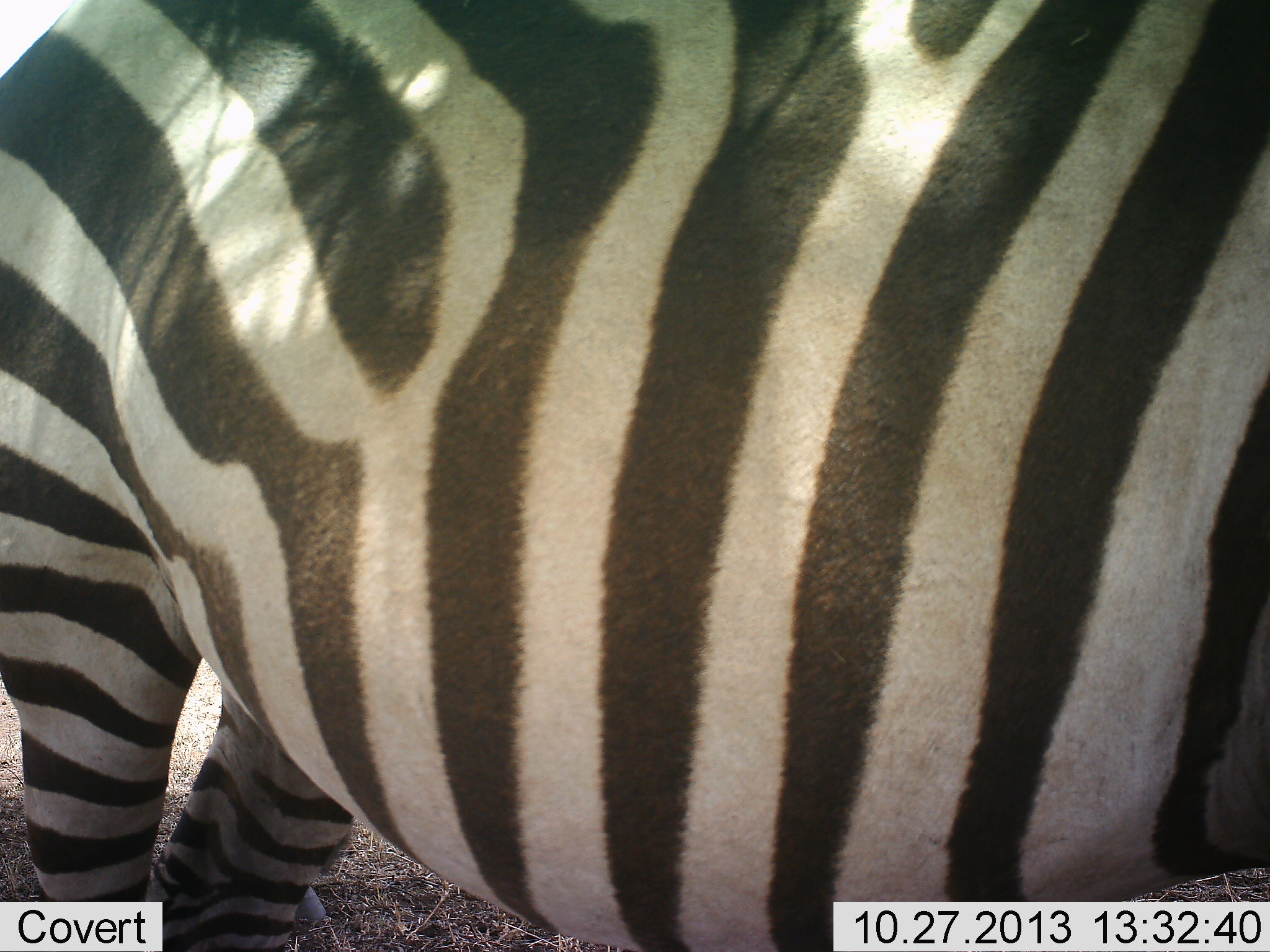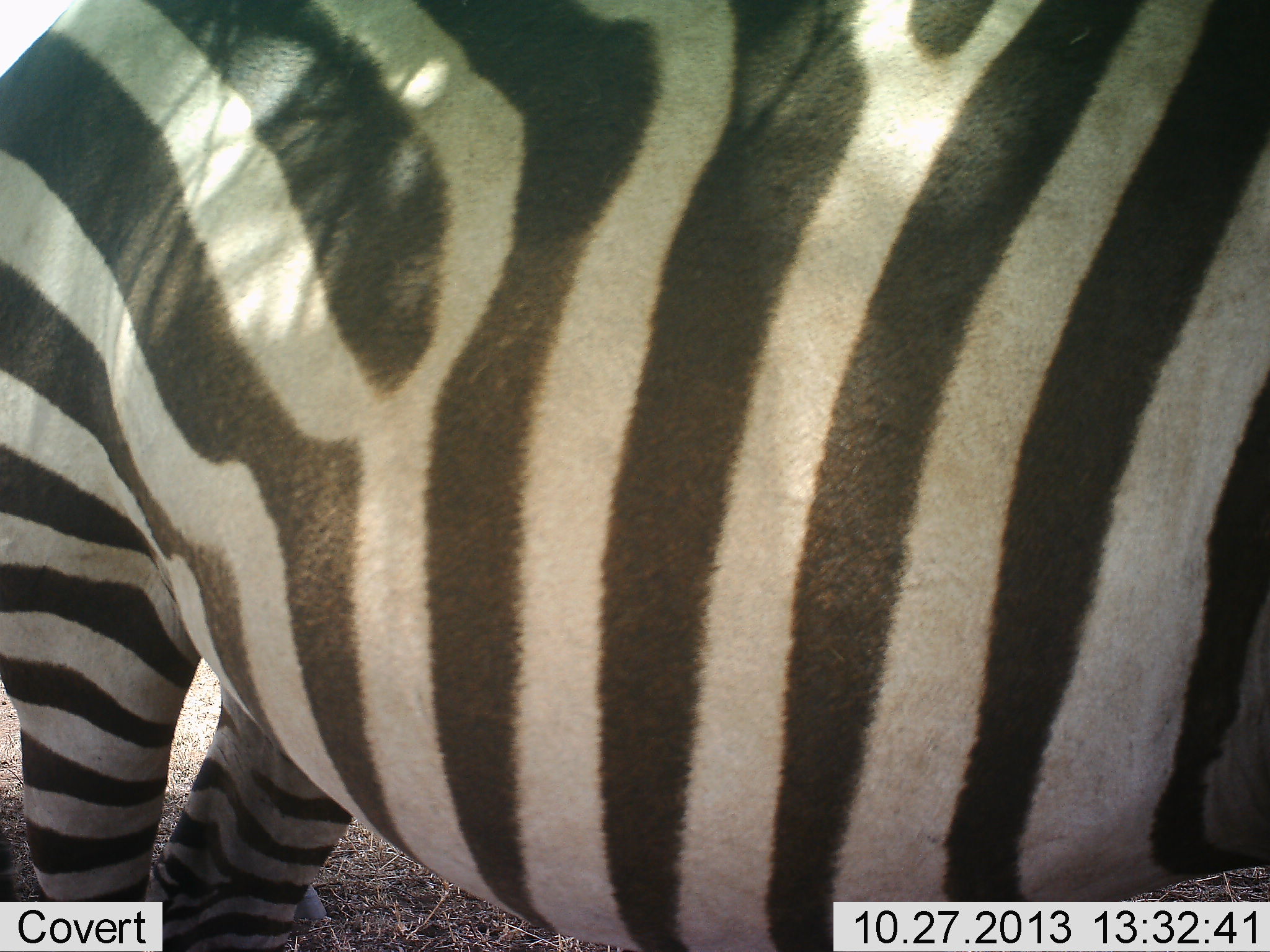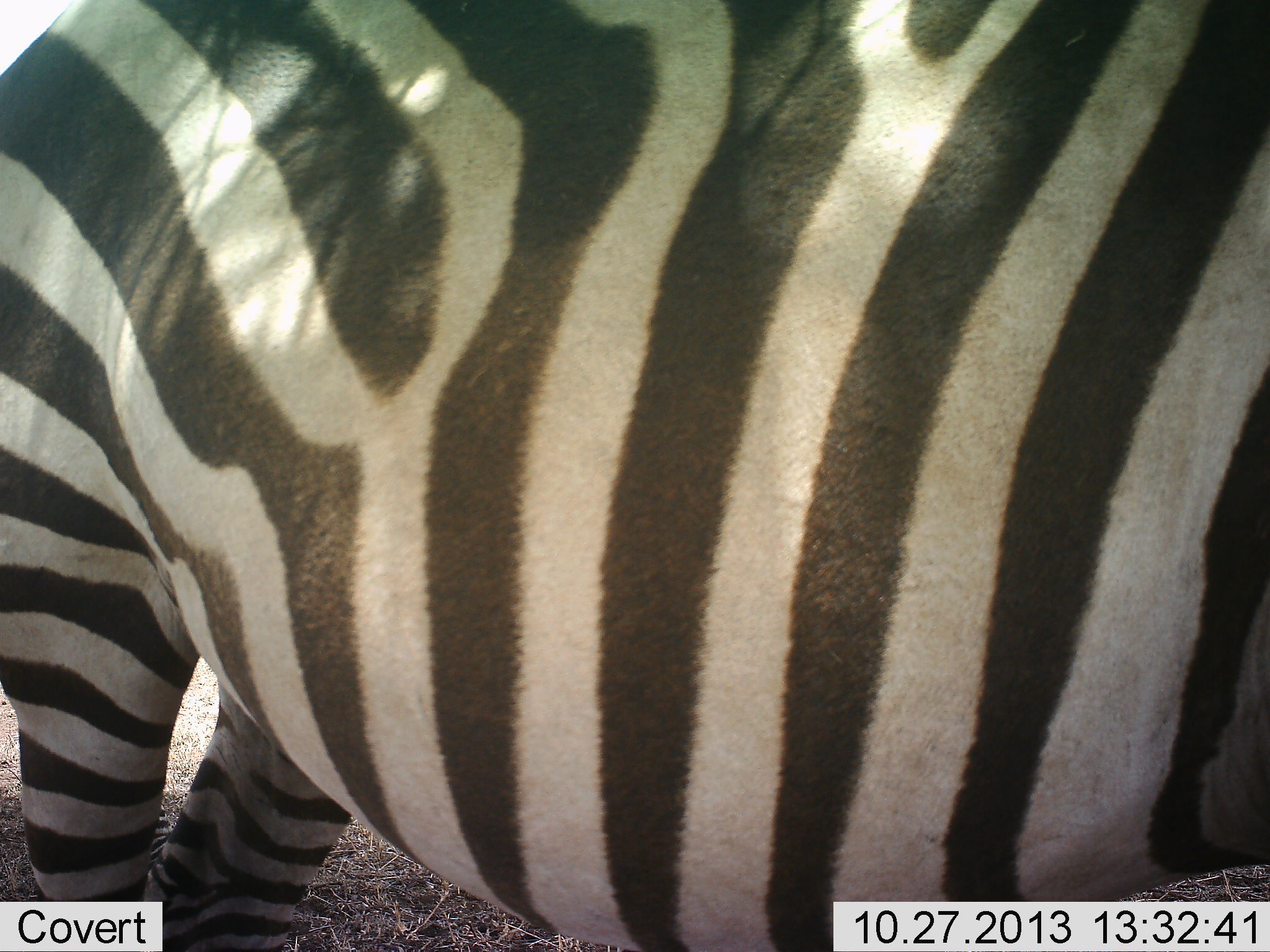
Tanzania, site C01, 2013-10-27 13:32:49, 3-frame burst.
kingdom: Animalia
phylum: Chordata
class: Mammalia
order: Perissodactyla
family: Equidae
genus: Equus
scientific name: Equus quagga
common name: plains zebra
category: zebra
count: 1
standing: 100%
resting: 0%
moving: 10%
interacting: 0%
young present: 0%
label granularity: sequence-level